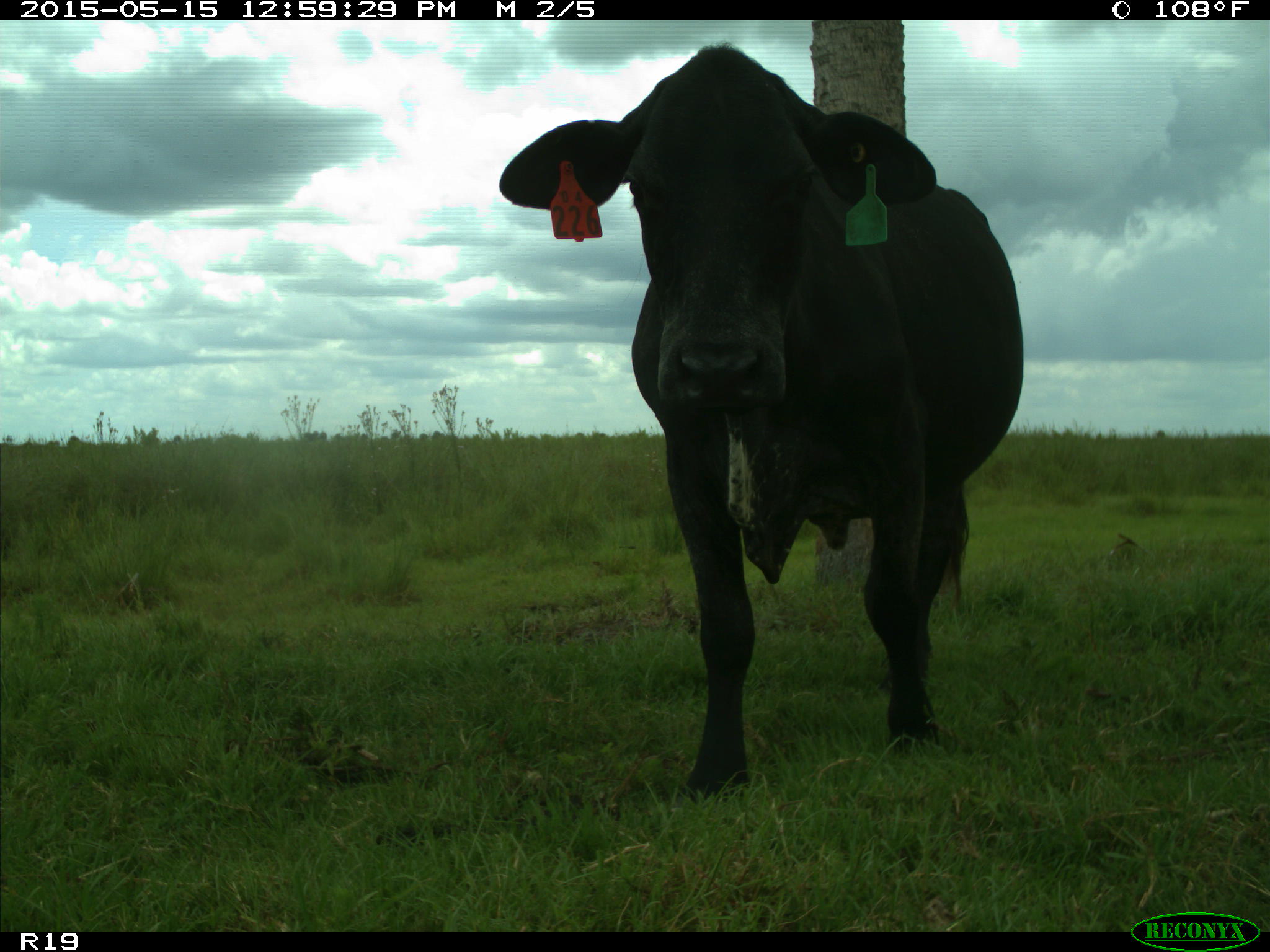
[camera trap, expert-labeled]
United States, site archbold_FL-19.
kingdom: Animalia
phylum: Chordata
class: Mammalia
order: Artiodactyla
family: Bovidae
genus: Bos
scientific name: Bos taurus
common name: domestic cow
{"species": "Bos taurus (domestic cow)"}